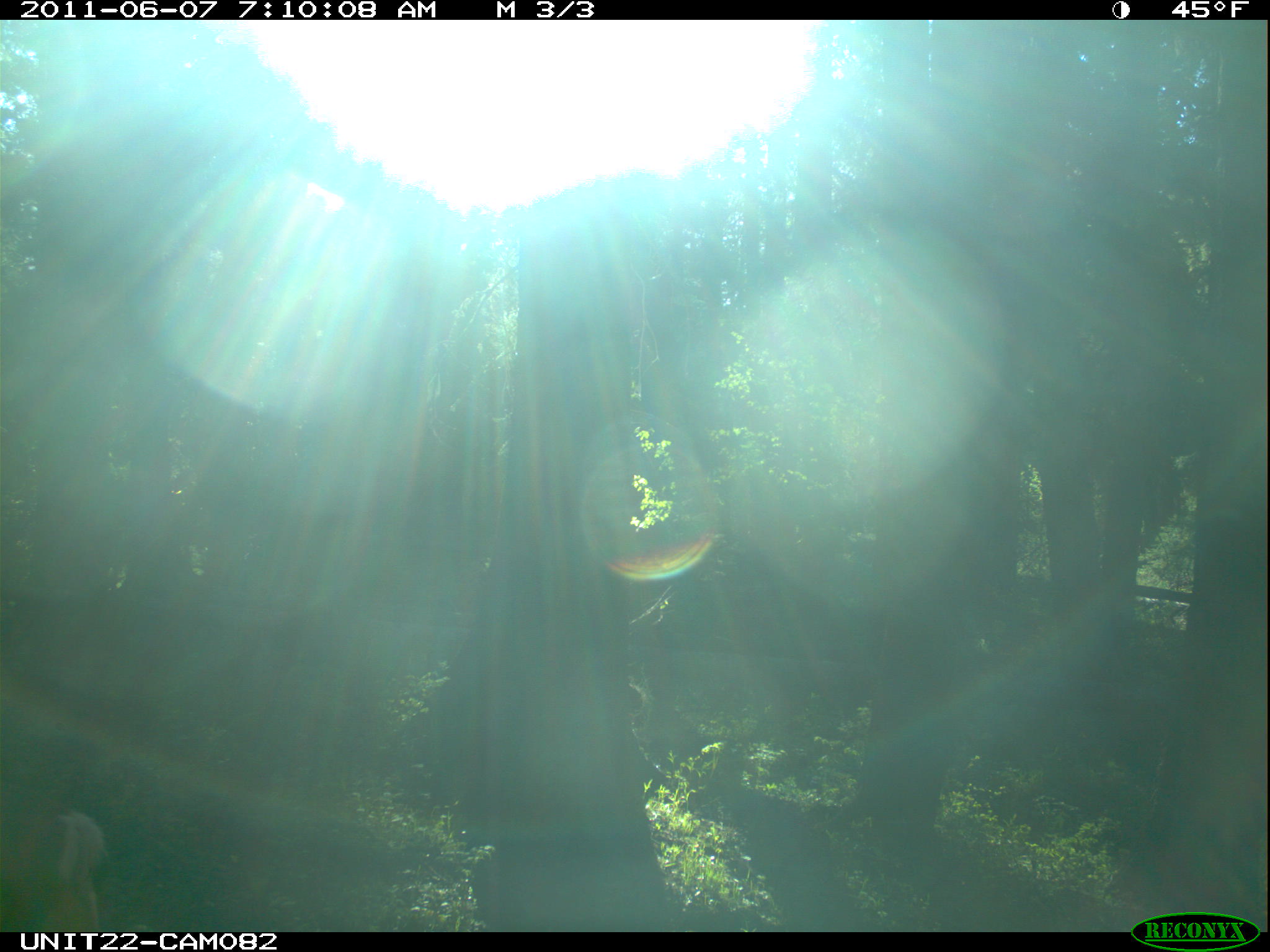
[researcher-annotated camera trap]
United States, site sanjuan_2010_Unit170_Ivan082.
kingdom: Animalia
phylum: Chordata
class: Mammalia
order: Artiodactyla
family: Cervidae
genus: Odocoileus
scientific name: Odocoileus hemionus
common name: mule deer